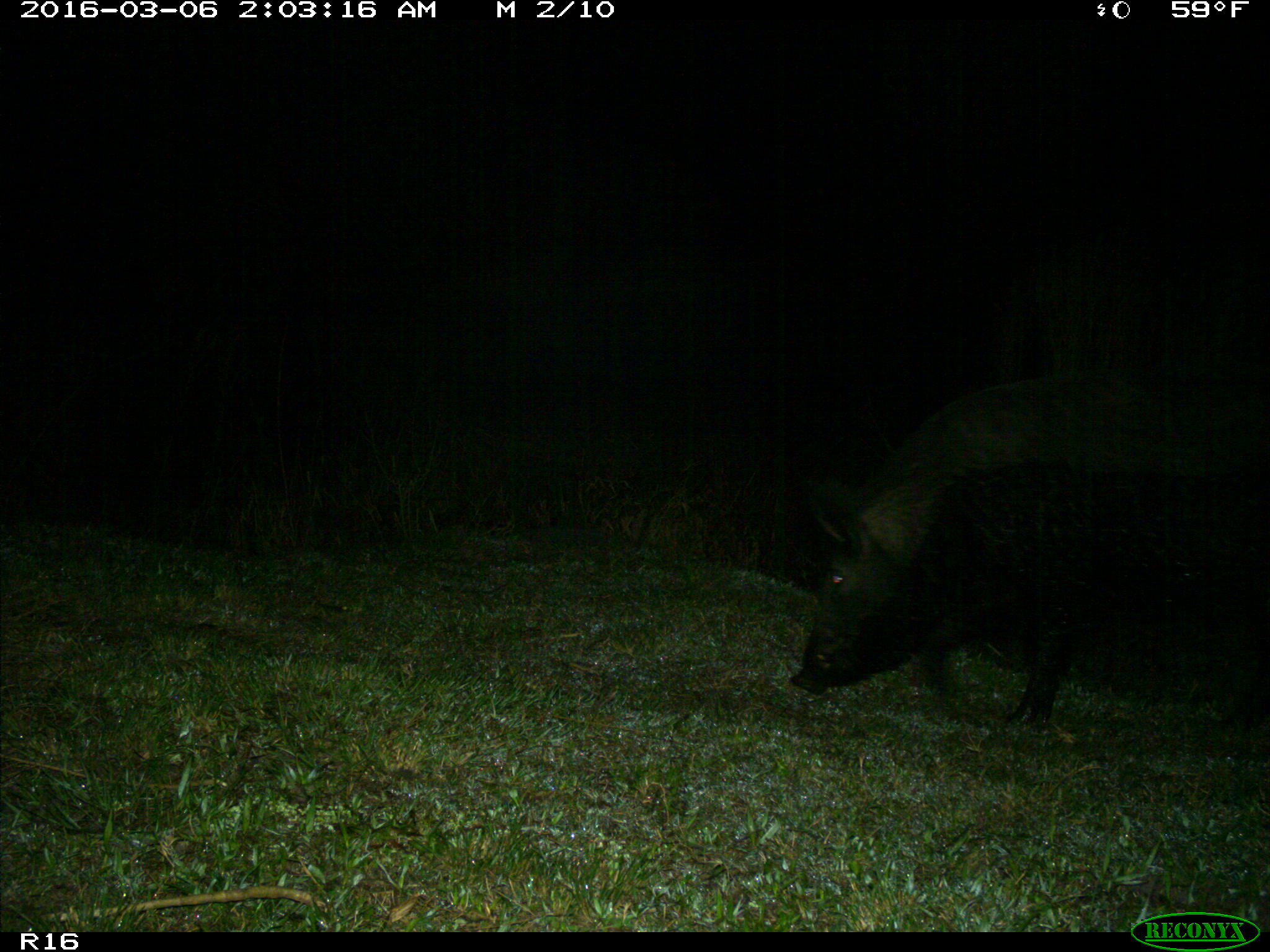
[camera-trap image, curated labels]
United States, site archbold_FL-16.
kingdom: Animalia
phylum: Chordata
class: Mammalia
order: Artiodactyla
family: Suidae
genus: Sus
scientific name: Sus scrofa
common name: wild boar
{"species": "Sus scrofa (wild boar)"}